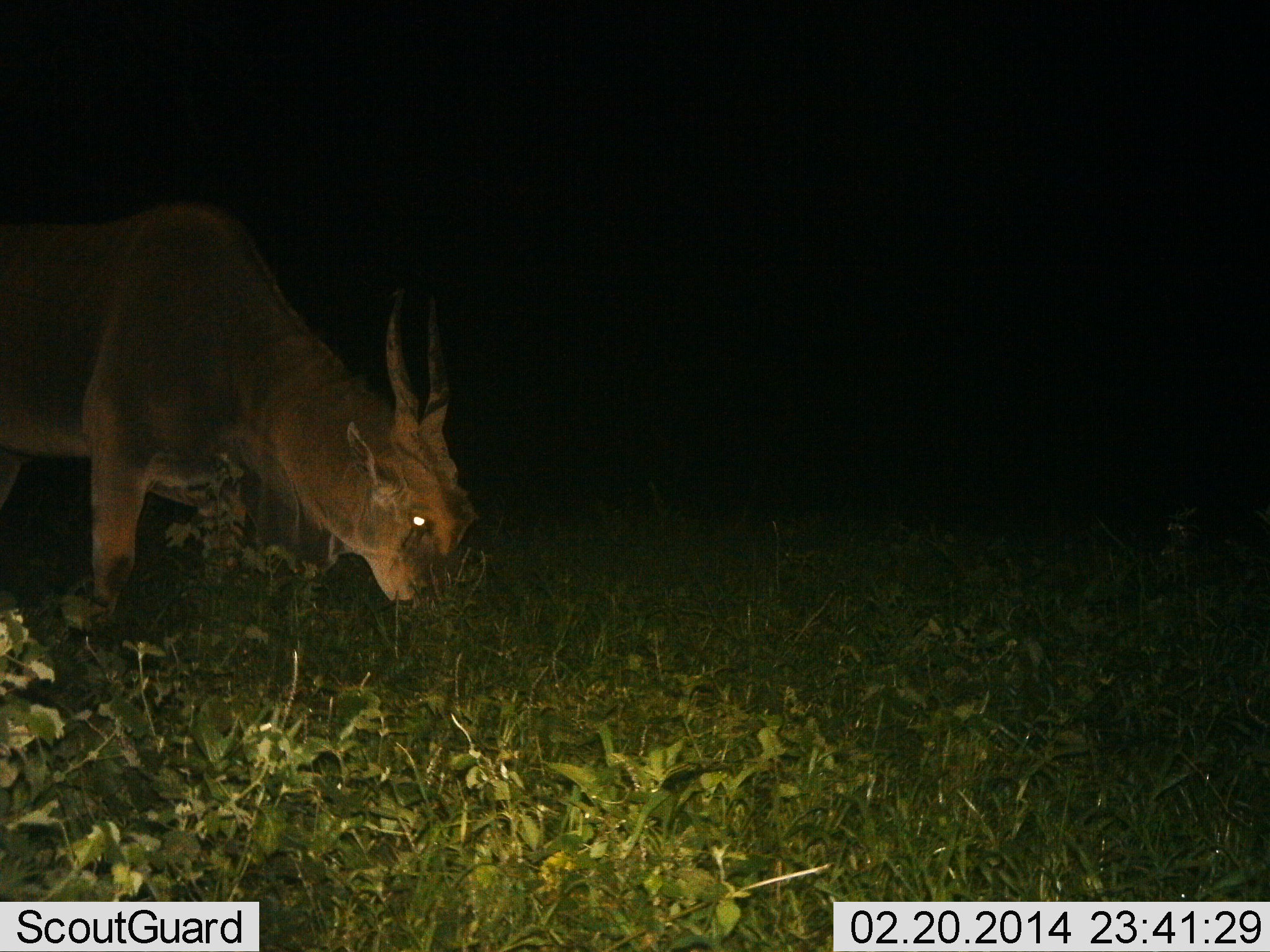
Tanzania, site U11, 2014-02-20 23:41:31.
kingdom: Animalia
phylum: Chordata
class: Mammalia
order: Artiodactyla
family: Bovidae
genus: Tragelaphus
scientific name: Tragelaphus oryx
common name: eland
Eland (Tragelaphus oryx), count 1. Behavior (volunteer vote fractions): standing 20%, resting 0%, moving 0%, interacting 0%. Young present (vote fraction): 0%. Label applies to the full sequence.